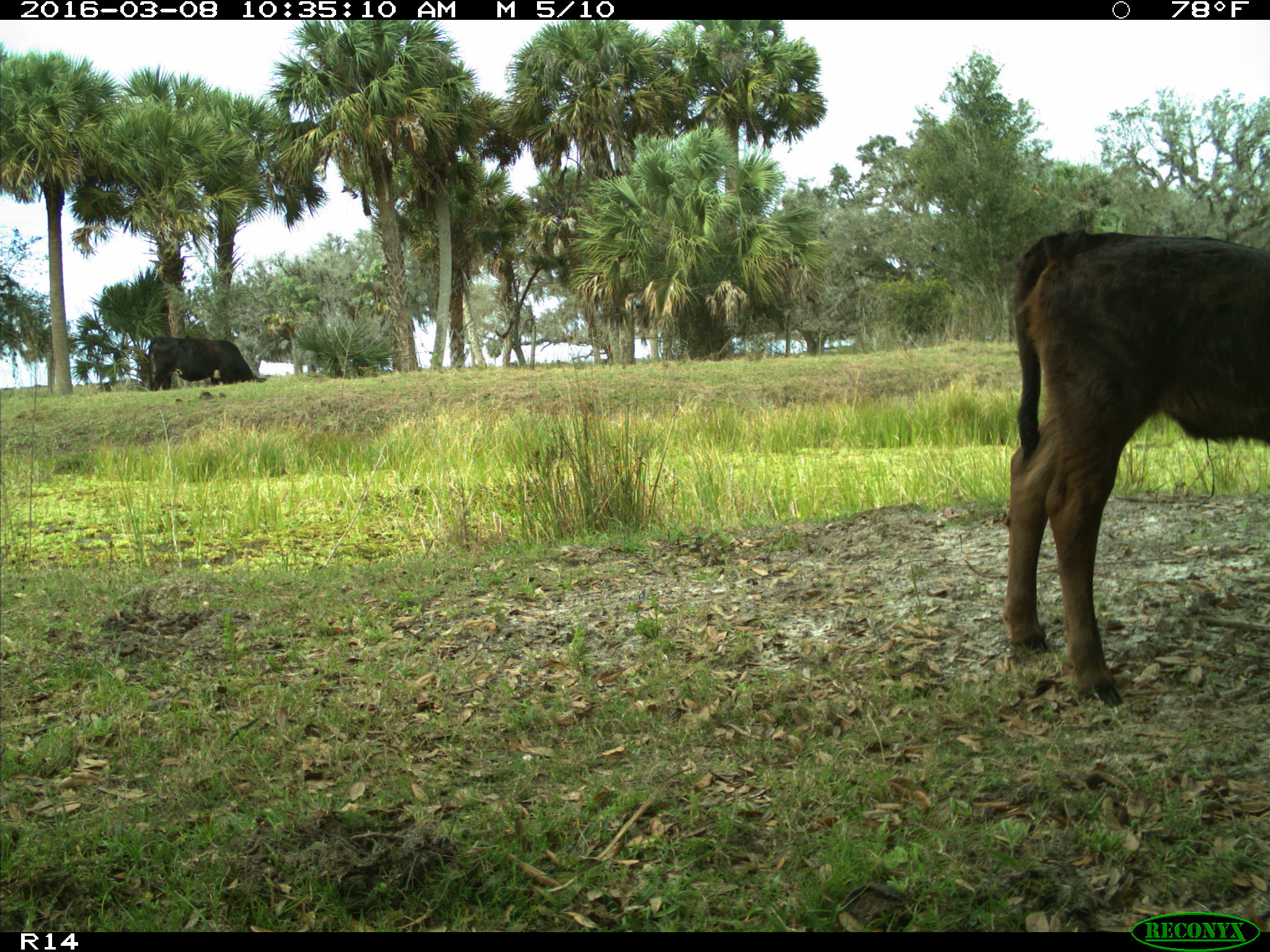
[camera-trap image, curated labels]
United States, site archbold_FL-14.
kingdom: Animalia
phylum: Chordata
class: Mammalia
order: Artiodactyla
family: Bovidae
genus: Bos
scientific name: Bos taurus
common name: domestic cow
Bos taurus (domestic cow).